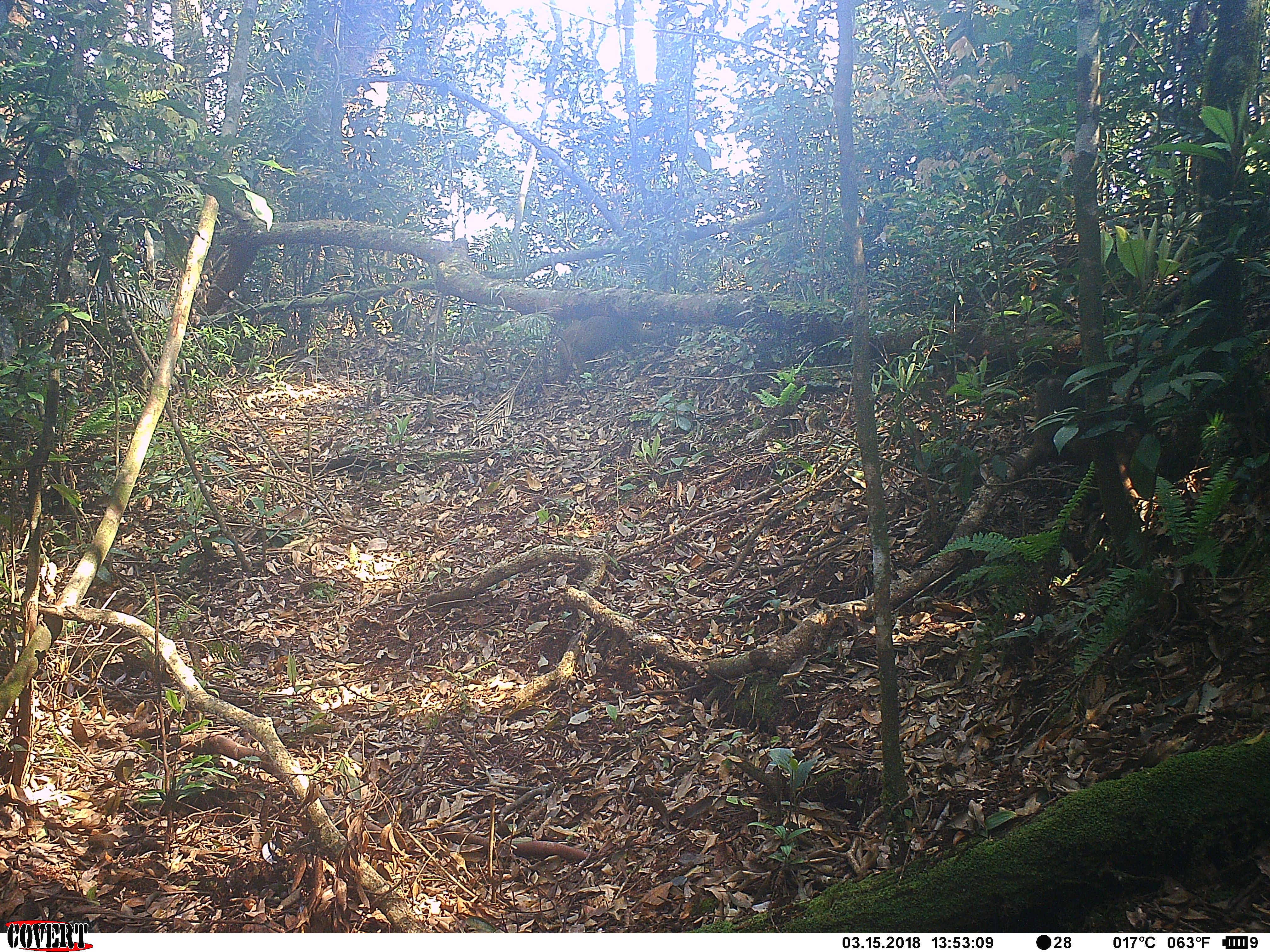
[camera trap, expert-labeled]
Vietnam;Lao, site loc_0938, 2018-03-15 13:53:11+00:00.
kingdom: Animalia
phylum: Chordata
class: Mammalia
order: Primates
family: Cercopithecidae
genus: Macaca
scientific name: Macaca arctoides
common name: stump-tailed macaque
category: stump tailed macaque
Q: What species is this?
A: Stump tailed macaque (stump-tailed macaque) (Macaca arctoides).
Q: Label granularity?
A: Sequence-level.